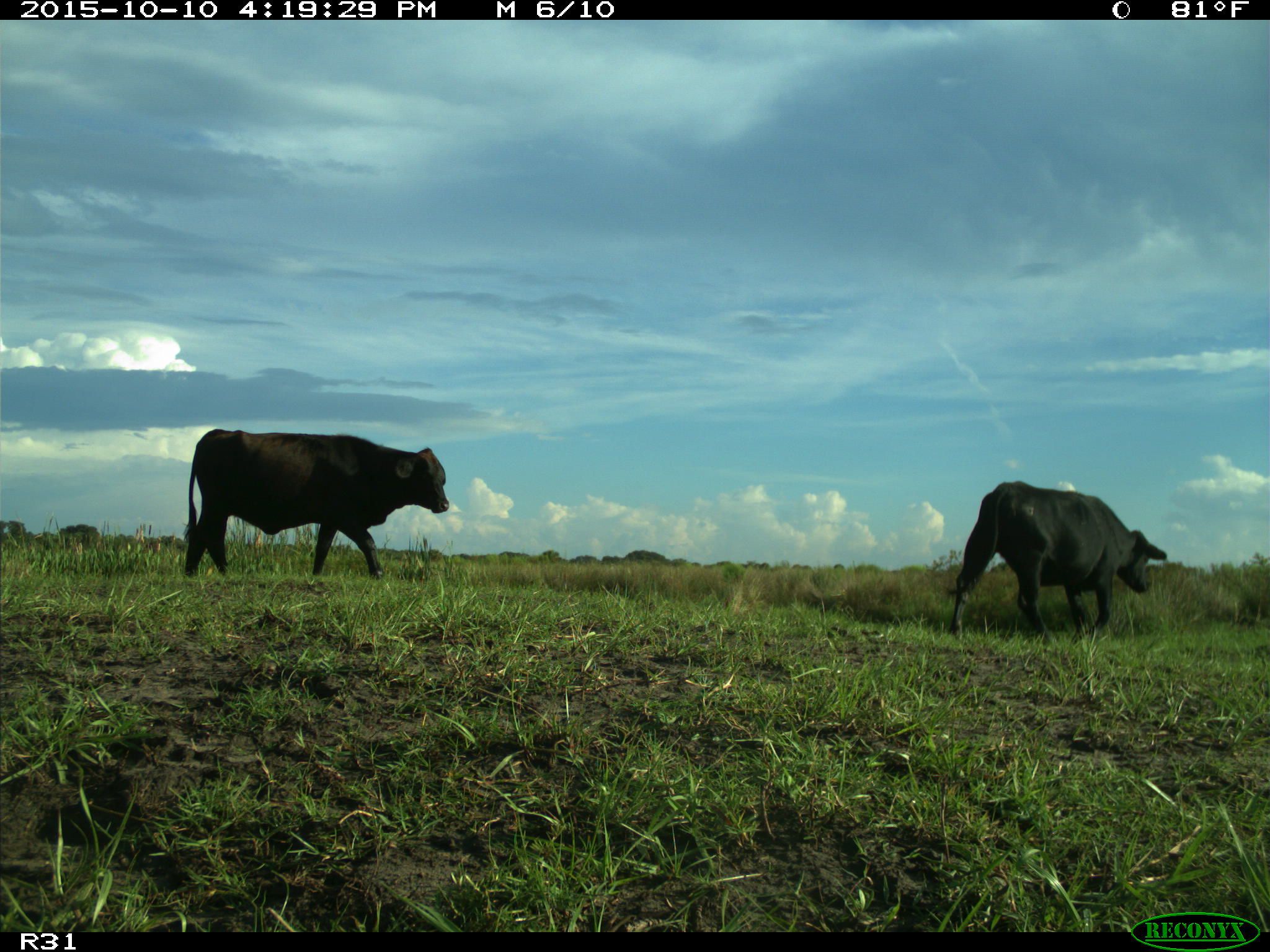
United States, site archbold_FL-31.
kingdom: Animalia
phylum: Chordata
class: Mammalia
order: Artiodactyla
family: Bovidae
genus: Bos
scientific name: Bos taurus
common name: domestic cow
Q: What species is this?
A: Bos taurus (domestic cow).